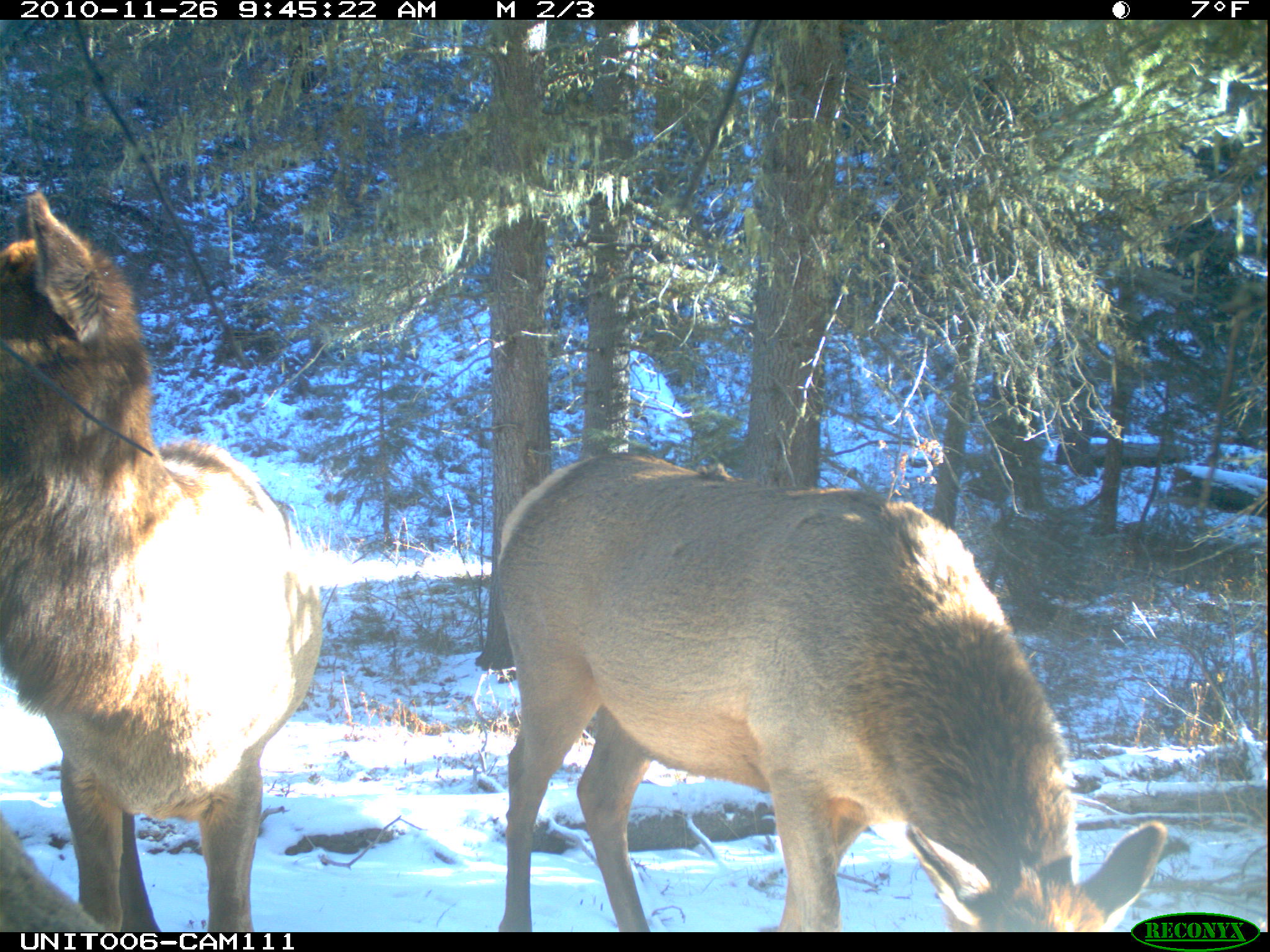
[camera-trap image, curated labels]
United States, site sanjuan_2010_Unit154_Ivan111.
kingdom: Animalia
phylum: Chordata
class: Mammalia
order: Artiodactyla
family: Cervidae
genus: Cervus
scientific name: Cervus elaphus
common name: red deer